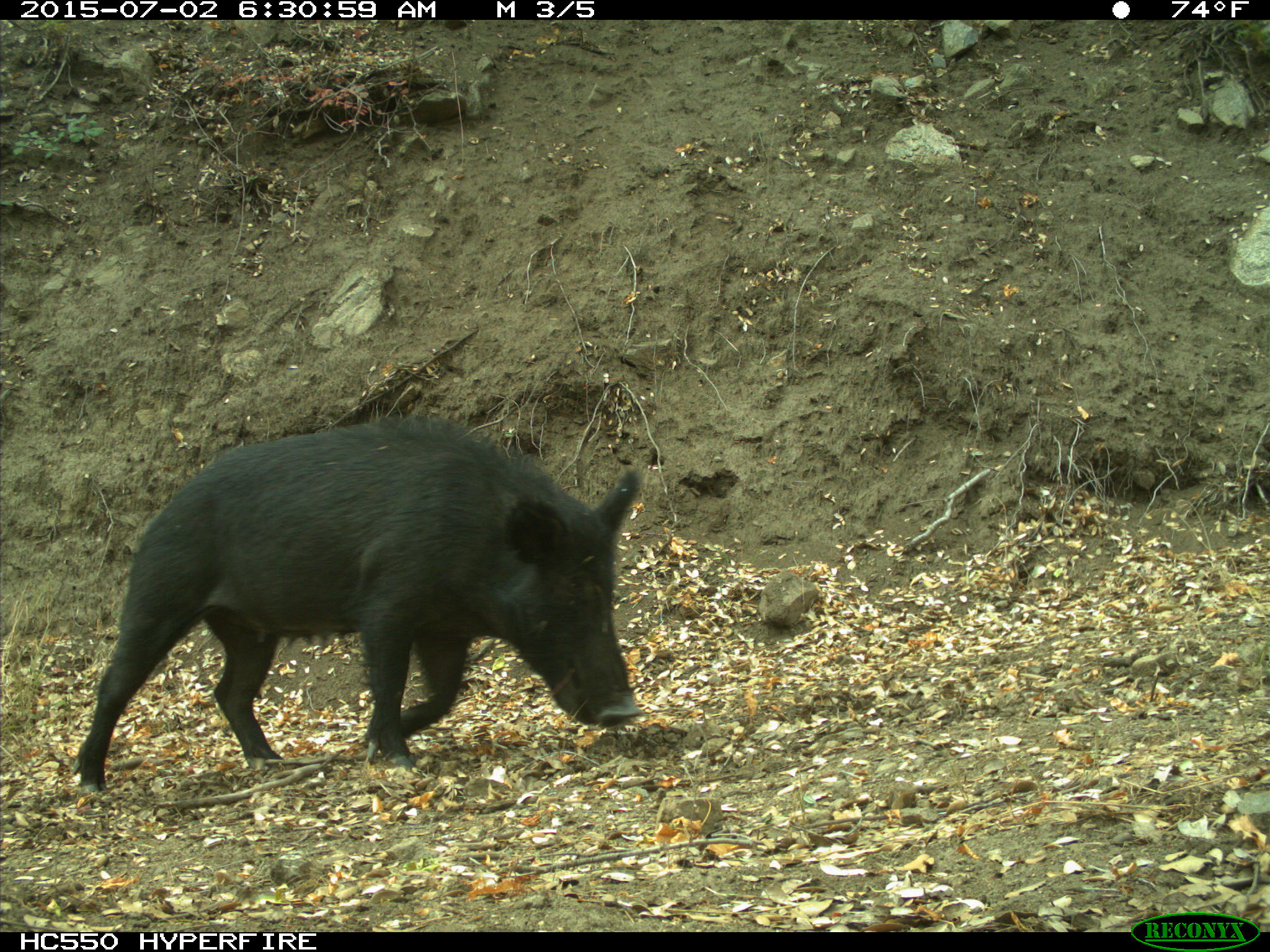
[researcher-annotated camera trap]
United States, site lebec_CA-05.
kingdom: Animalia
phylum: Chordata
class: Mammalia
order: Artiodactyla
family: Suidae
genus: Sus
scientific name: Sus scrofa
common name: wild boar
Sus scrofa (wild boar).